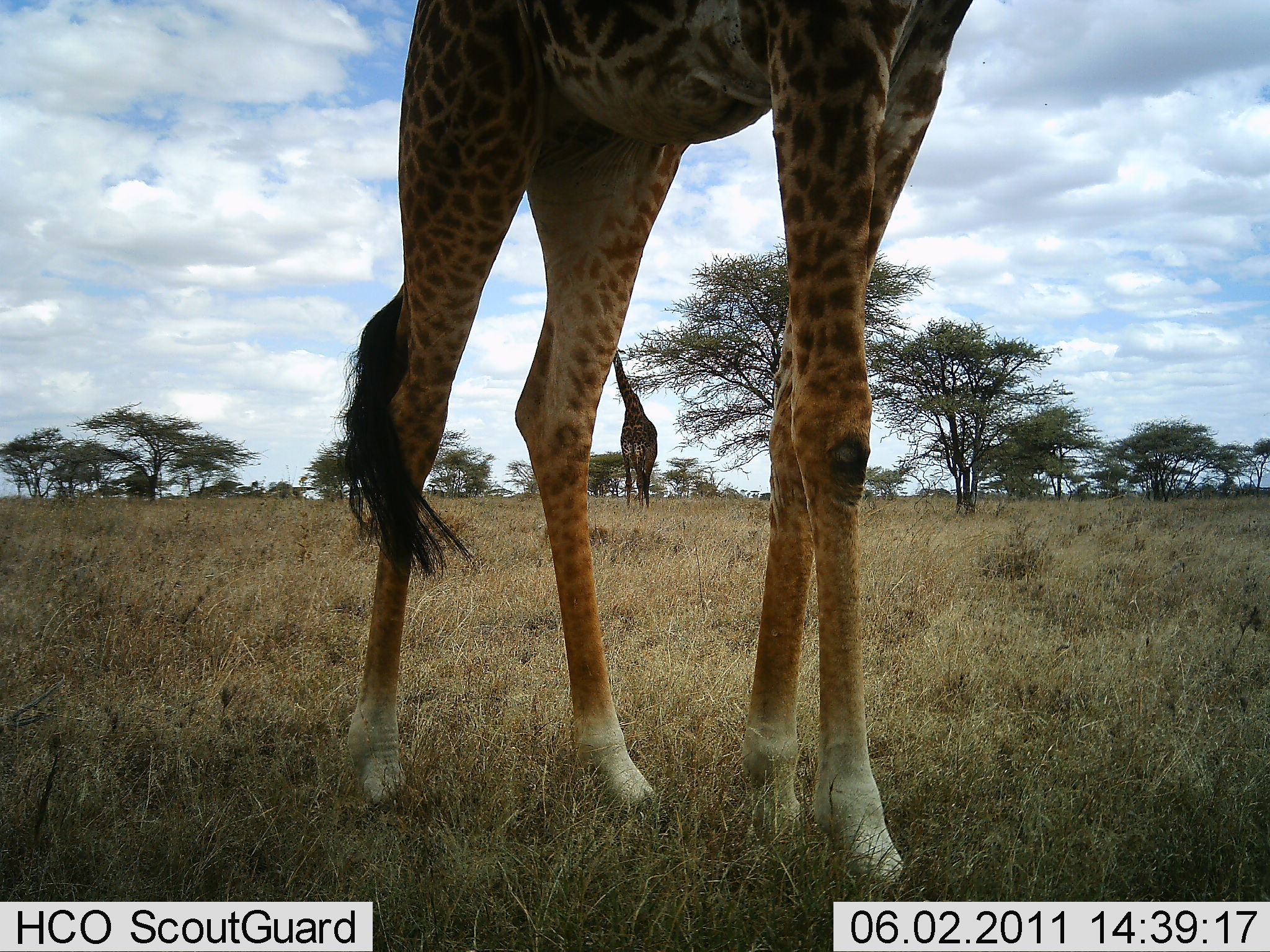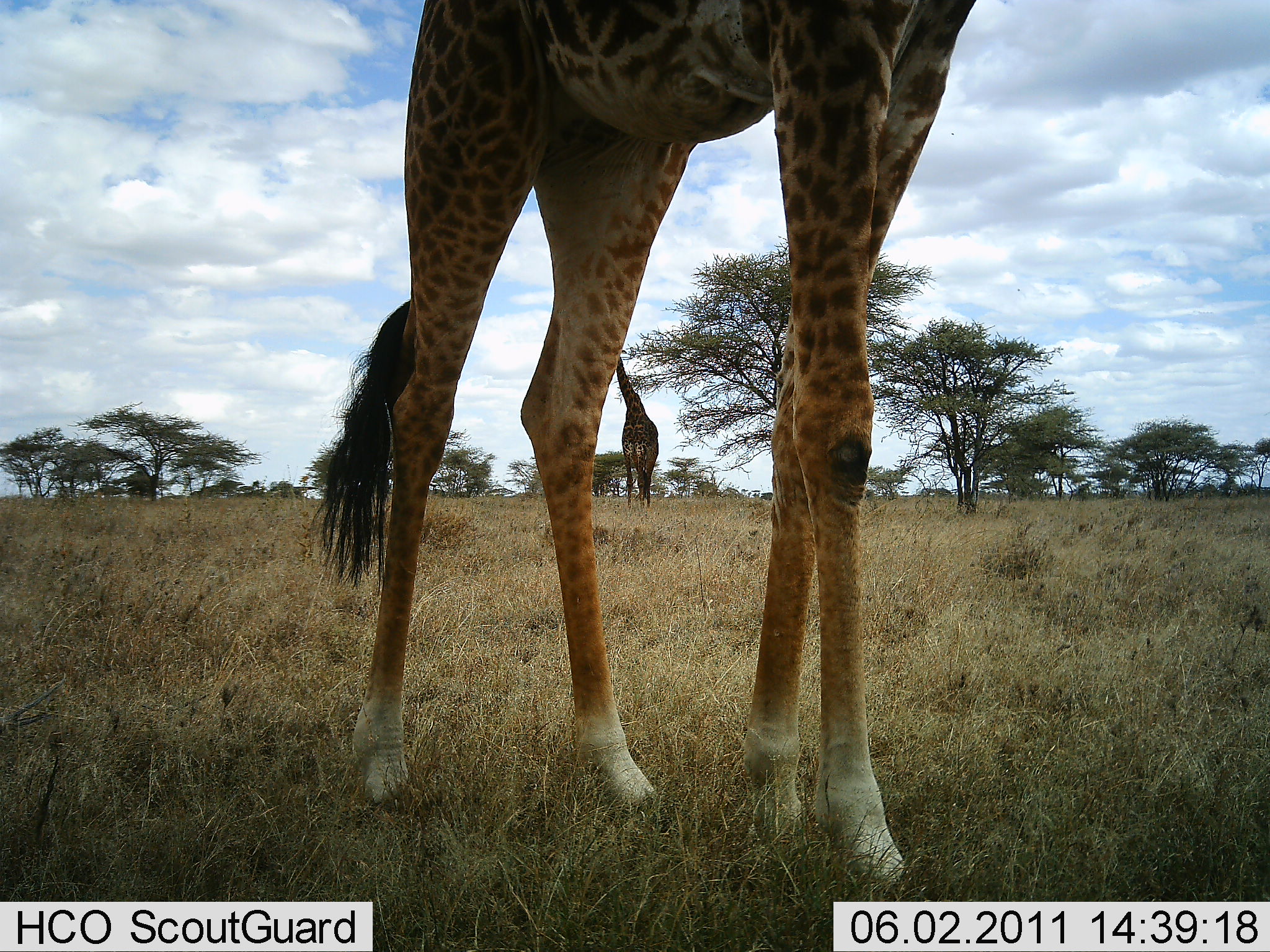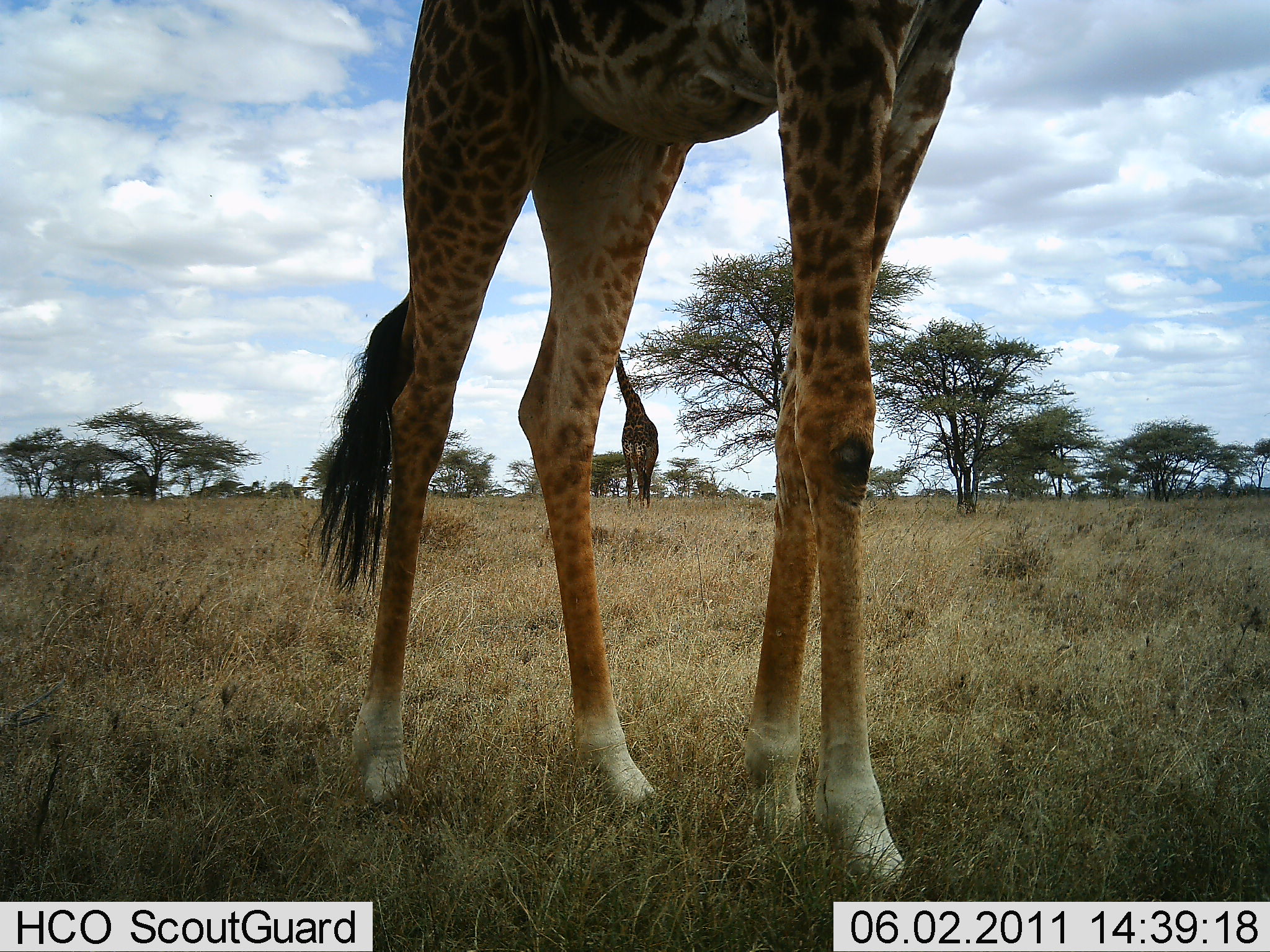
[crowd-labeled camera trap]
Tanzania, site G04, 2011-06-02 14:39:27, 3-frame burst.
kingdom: Animalia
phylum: Chordata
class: Mammalia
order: Artiodactyla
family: Giraffidae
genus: Giraffa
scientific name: Giraffa camelopardalis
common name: giraffe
Giraffe (Giraffa camelopardalis), count 2. Behavior (volunteer vote fractions): standing 100%, resting 0%, moving 0%, interacting 0%. Young present (vote fraction): 0%. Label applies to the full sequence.